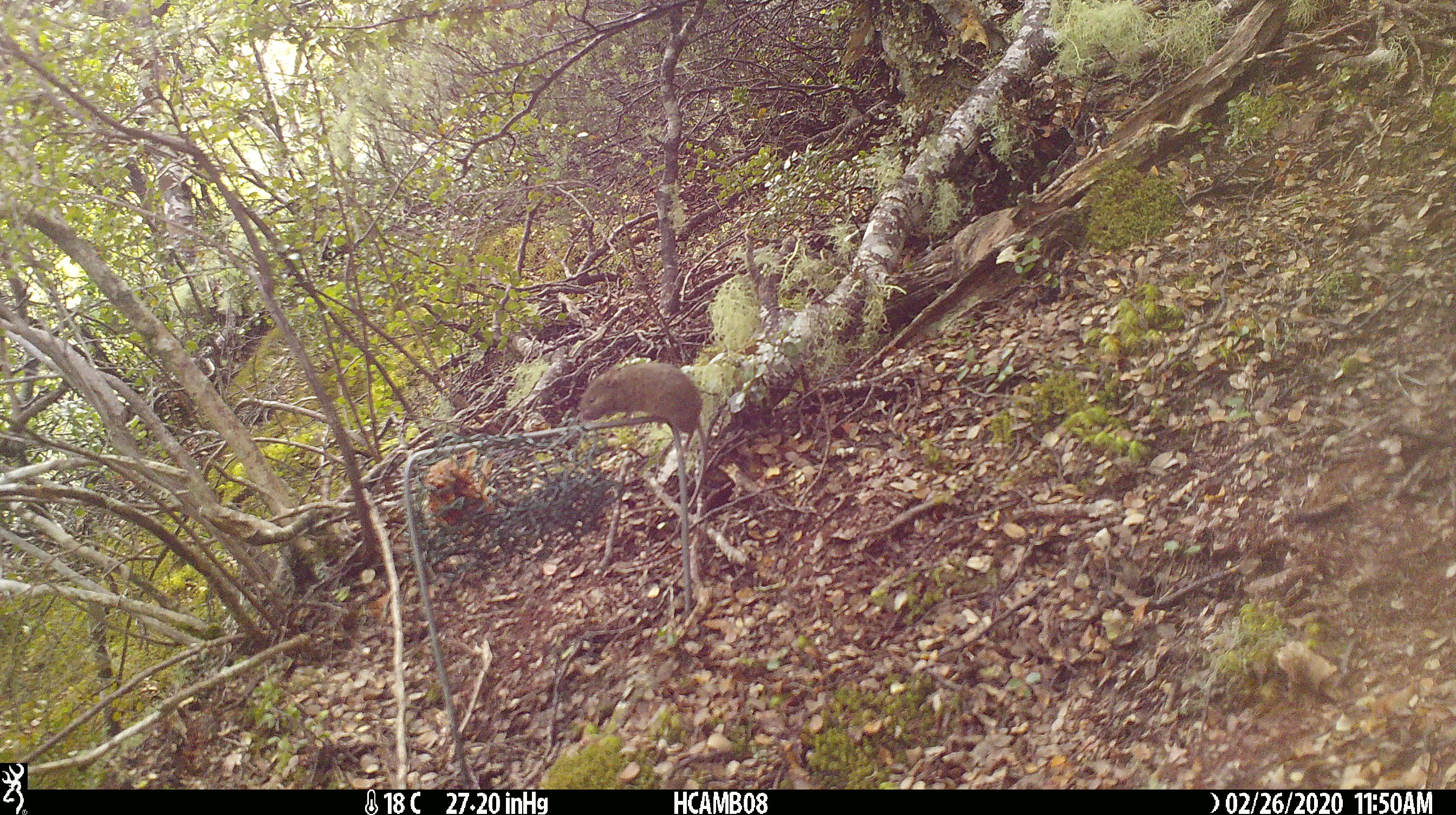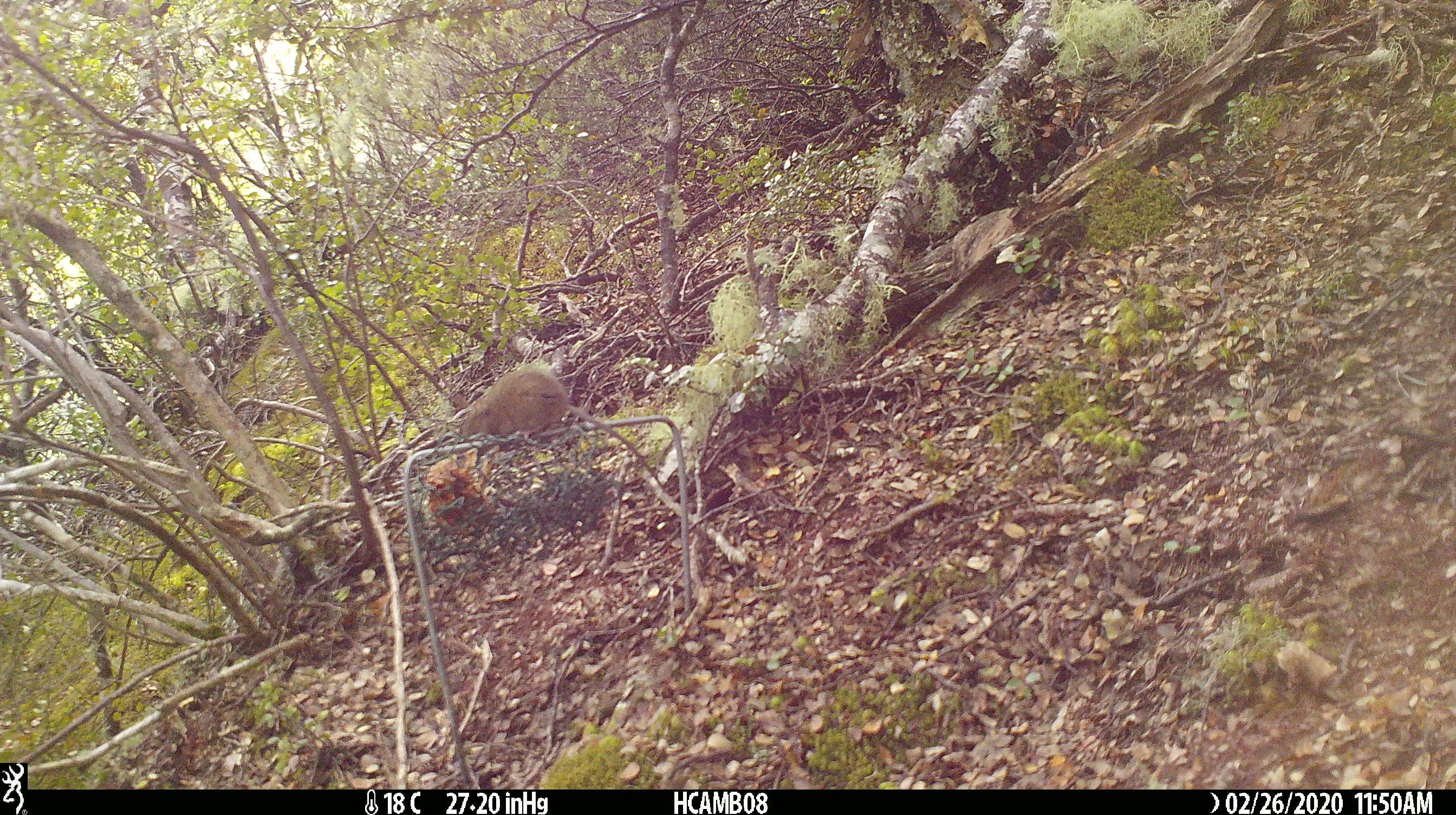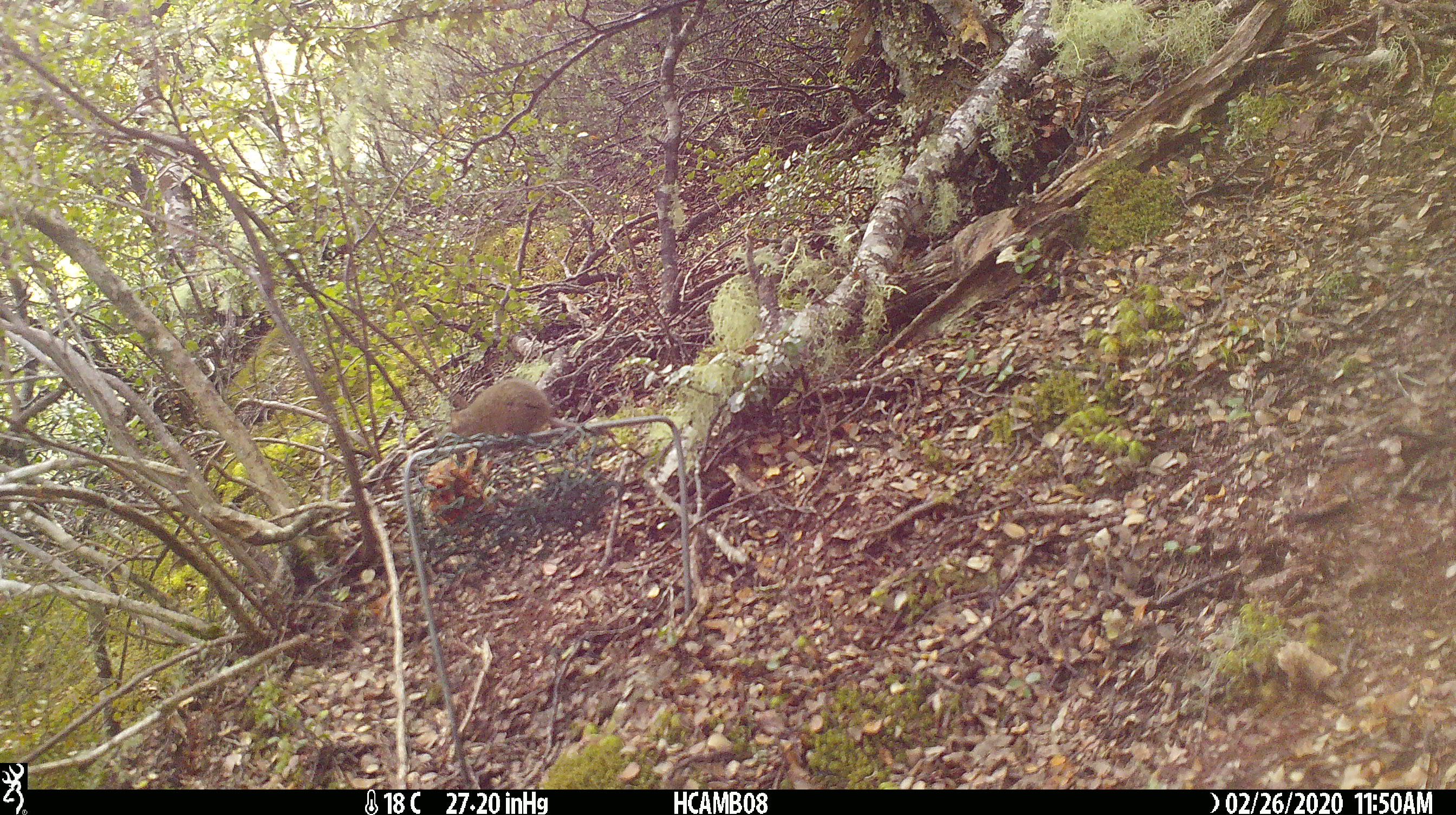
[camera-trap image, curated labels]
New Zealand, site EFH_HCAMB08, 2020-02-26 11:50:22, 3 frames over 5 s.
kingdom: Animalia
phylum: Chordata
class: Mammalia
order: Rodentia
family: Muridae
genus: Mus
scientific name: Mus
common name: mouse